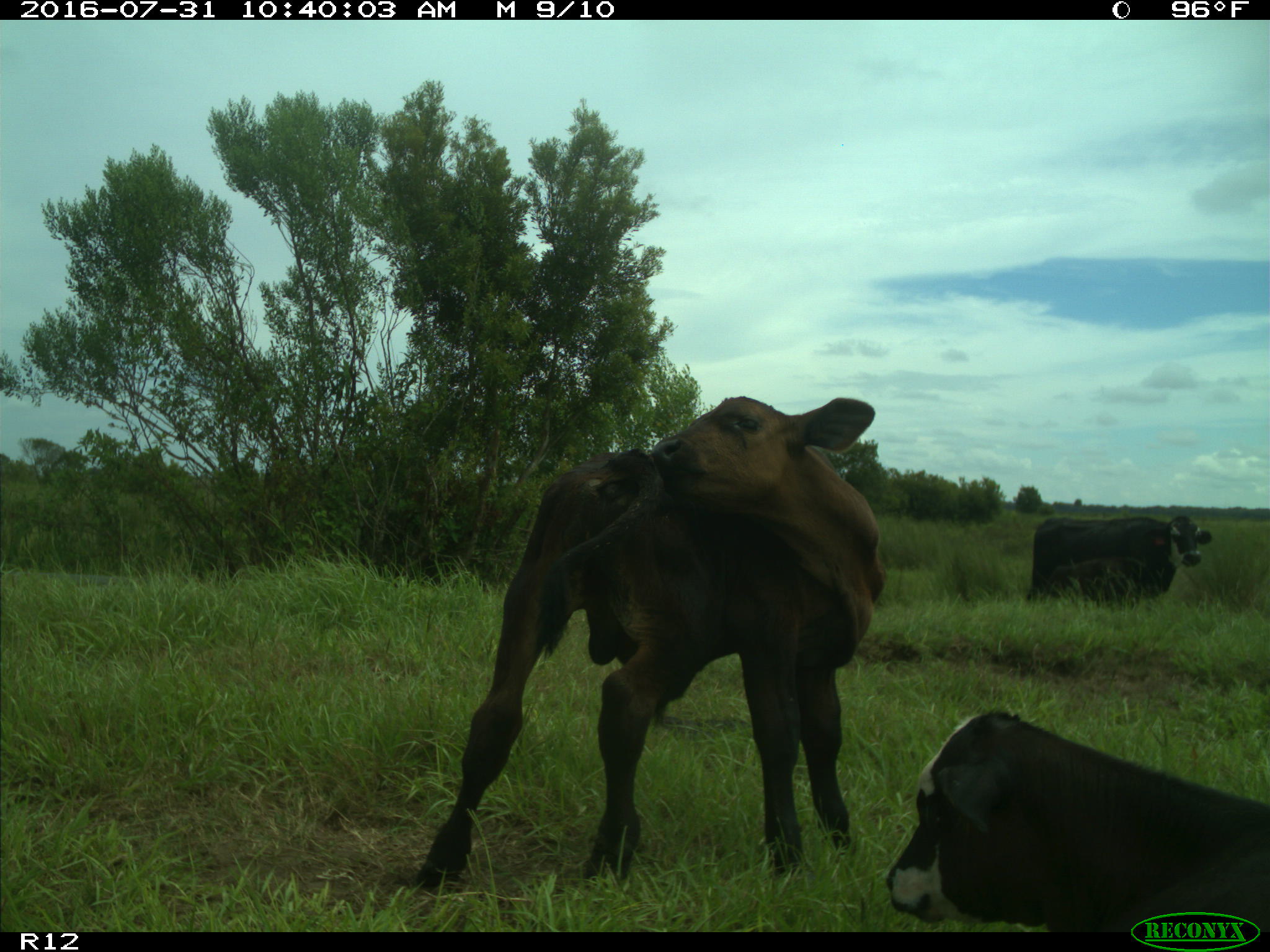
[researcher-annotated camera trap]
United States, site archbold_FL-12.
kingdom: Animalia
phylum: Chordata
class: Mammalia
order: Artiodactyla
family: Bovidae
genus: Bos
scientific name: Bos taurus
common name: domestic cow